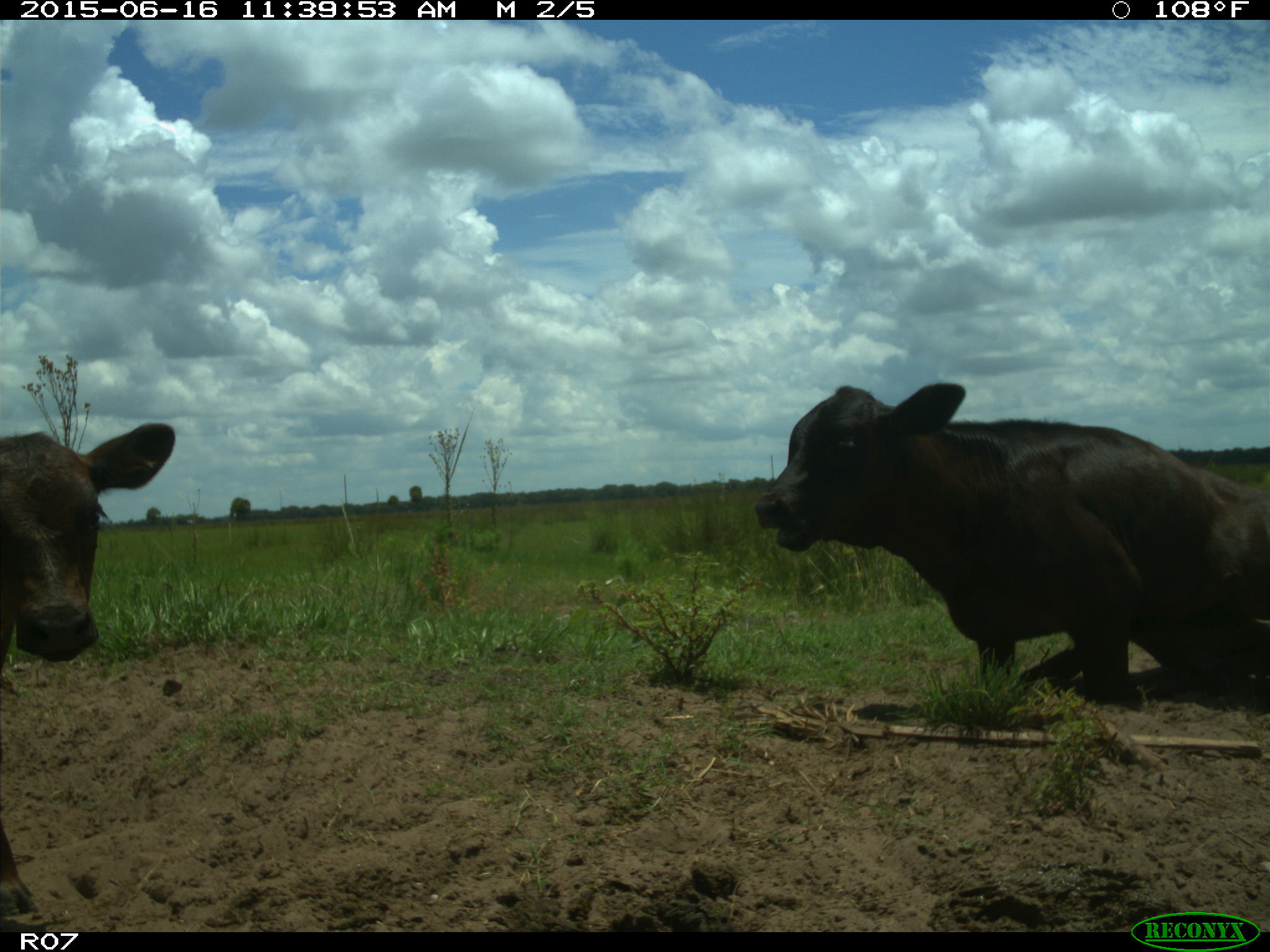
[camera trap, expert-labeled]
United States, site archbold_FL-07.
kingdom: Animalia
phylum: Chordata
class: Mammalia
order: Artiodactyla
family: Bovidae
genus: Bos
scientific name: Bos taurus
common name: domestic cow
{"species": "Bos taurus (domestic cow)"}